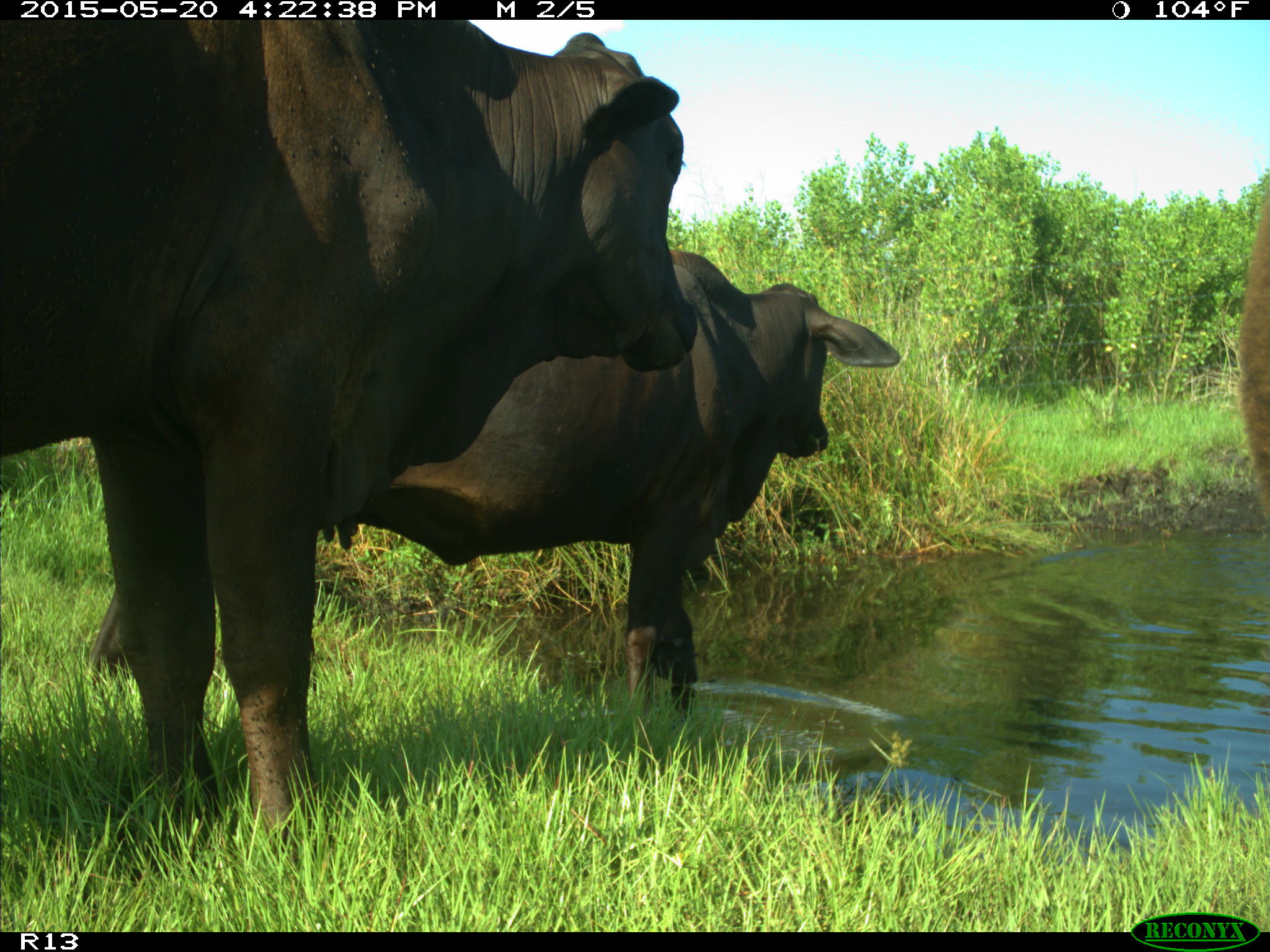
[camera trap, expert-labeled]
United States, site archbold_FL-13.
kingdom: Animalia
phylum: Chordata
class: Mammalia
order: Artiodactyla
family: Bovidae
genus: Bos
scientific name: Bos taurus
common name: domestic cow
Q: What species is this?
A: Bos taurus (domestic cow).